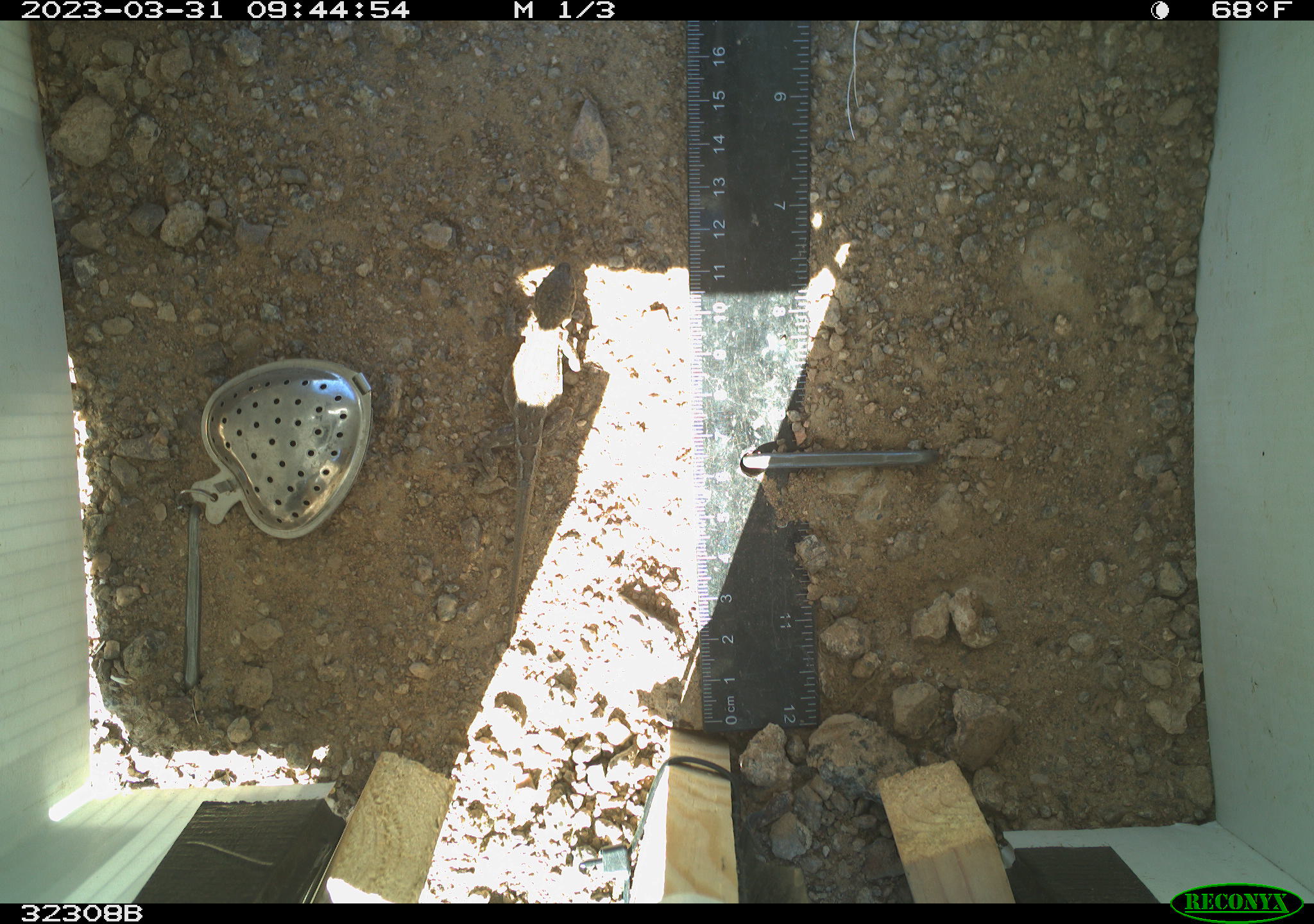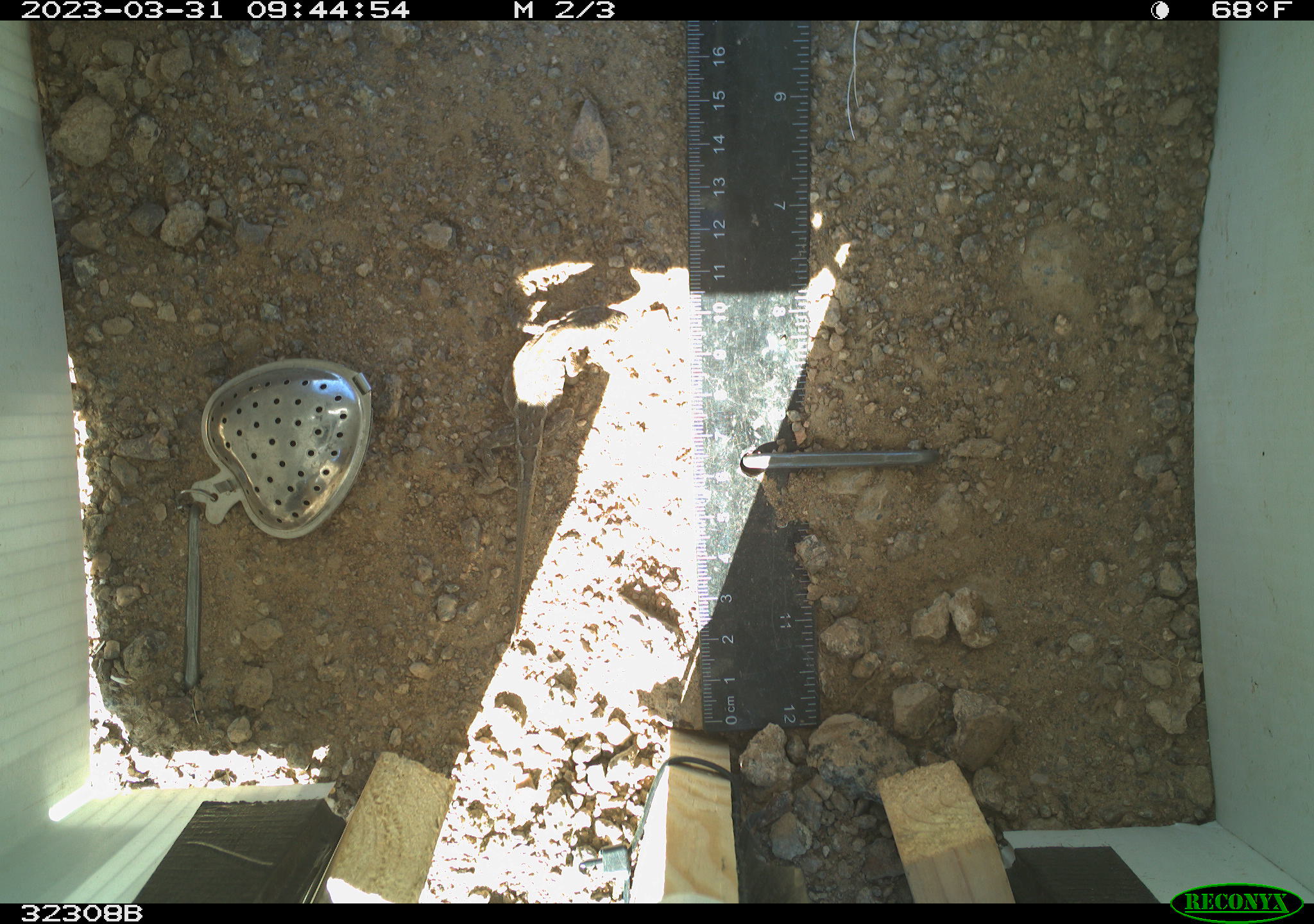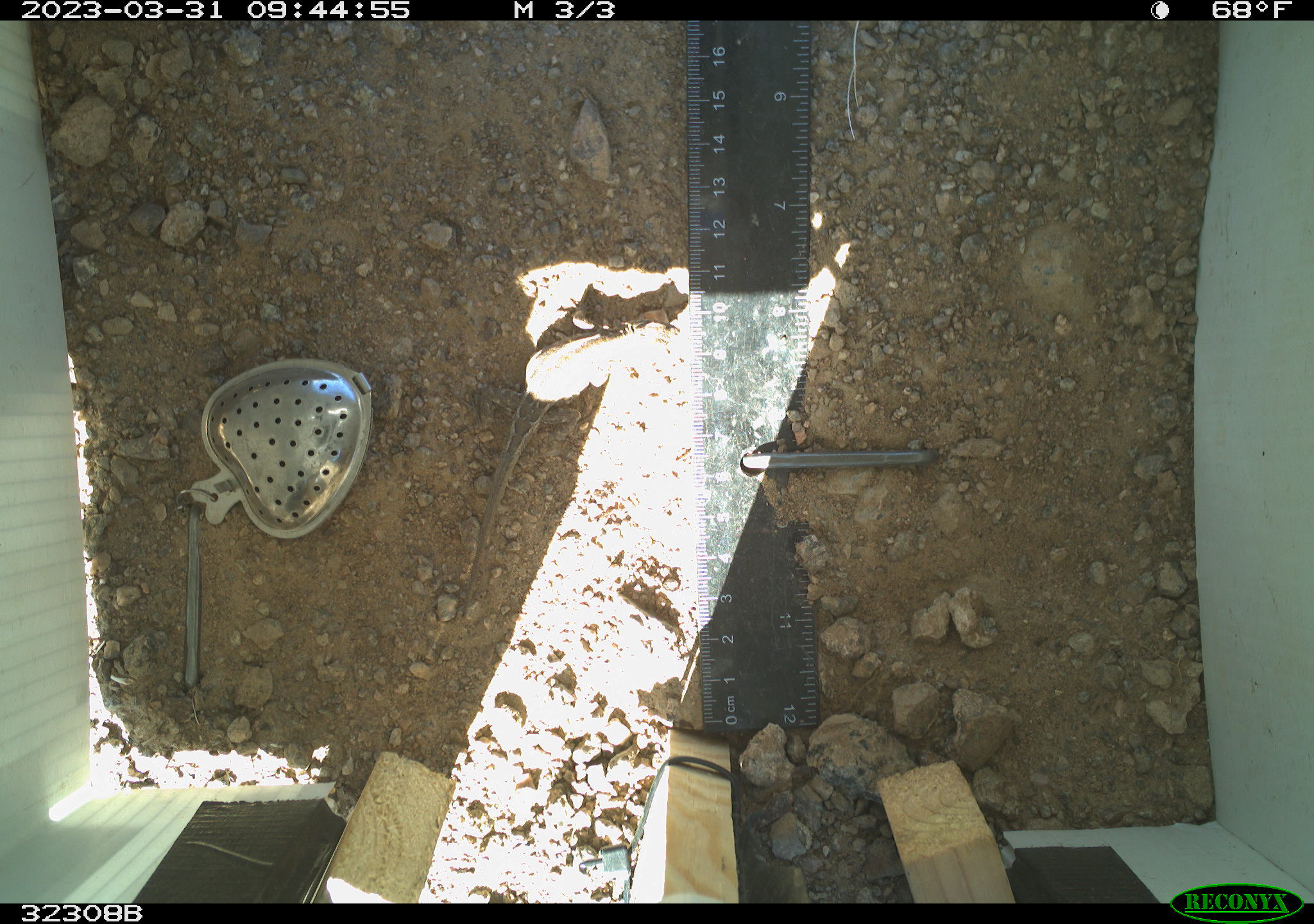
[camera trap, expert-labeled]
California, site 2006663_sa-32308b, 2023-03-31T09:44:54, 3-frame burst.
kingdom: Animalia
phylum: Chordata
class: Reptilia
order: Squamata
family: Phrynosomatidae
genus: Sceloporus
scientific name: Sceloporus graciosus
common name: common sagebrush lizard